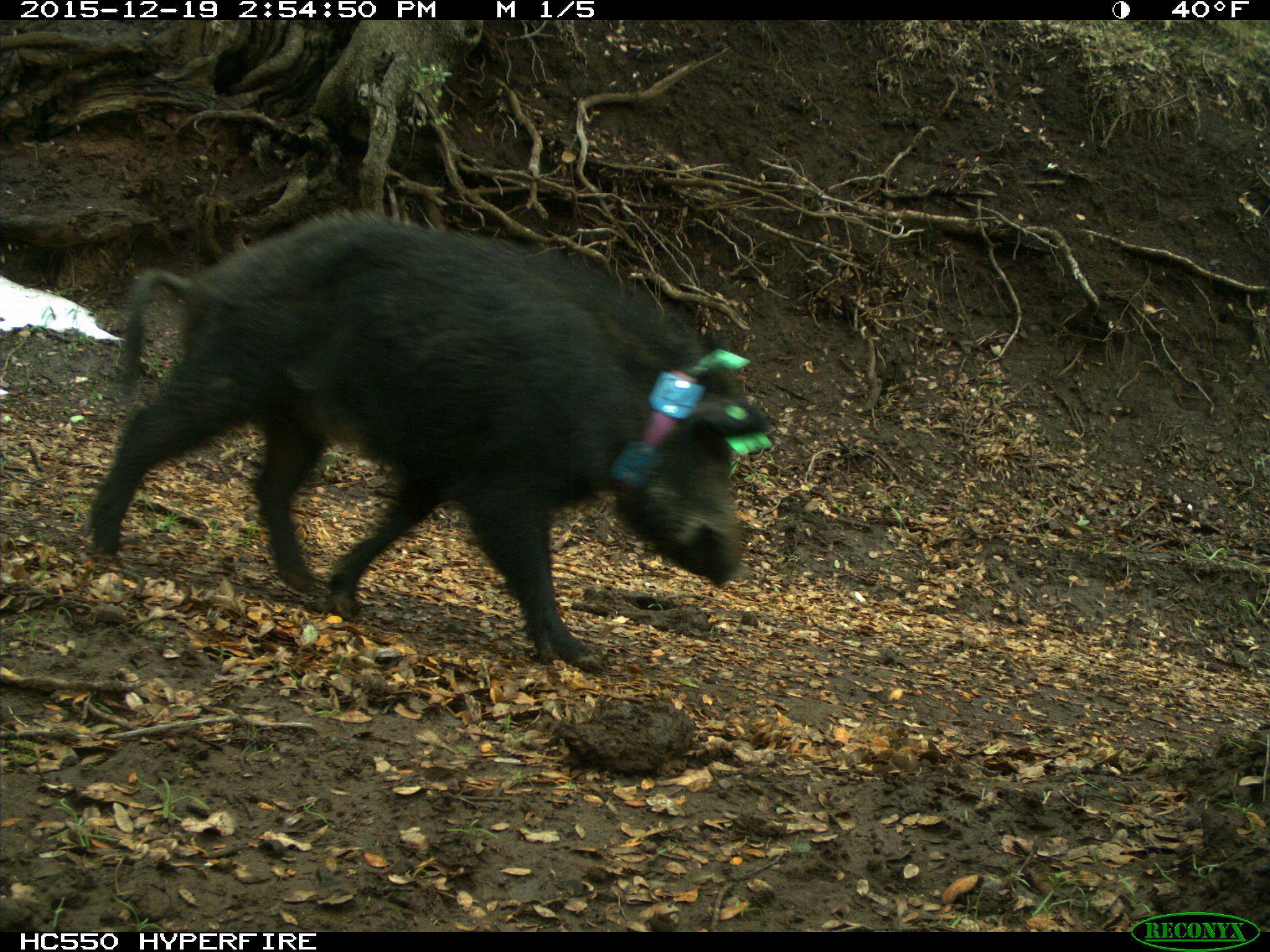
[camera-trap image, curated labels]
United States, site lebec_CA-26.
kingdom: Animalia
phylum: Chordata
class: Mammalia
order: Artiodactyla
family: Suidae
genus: Sus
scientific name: Sus scrofa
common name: wild boar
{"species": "Sus scrofa (wild boar)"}